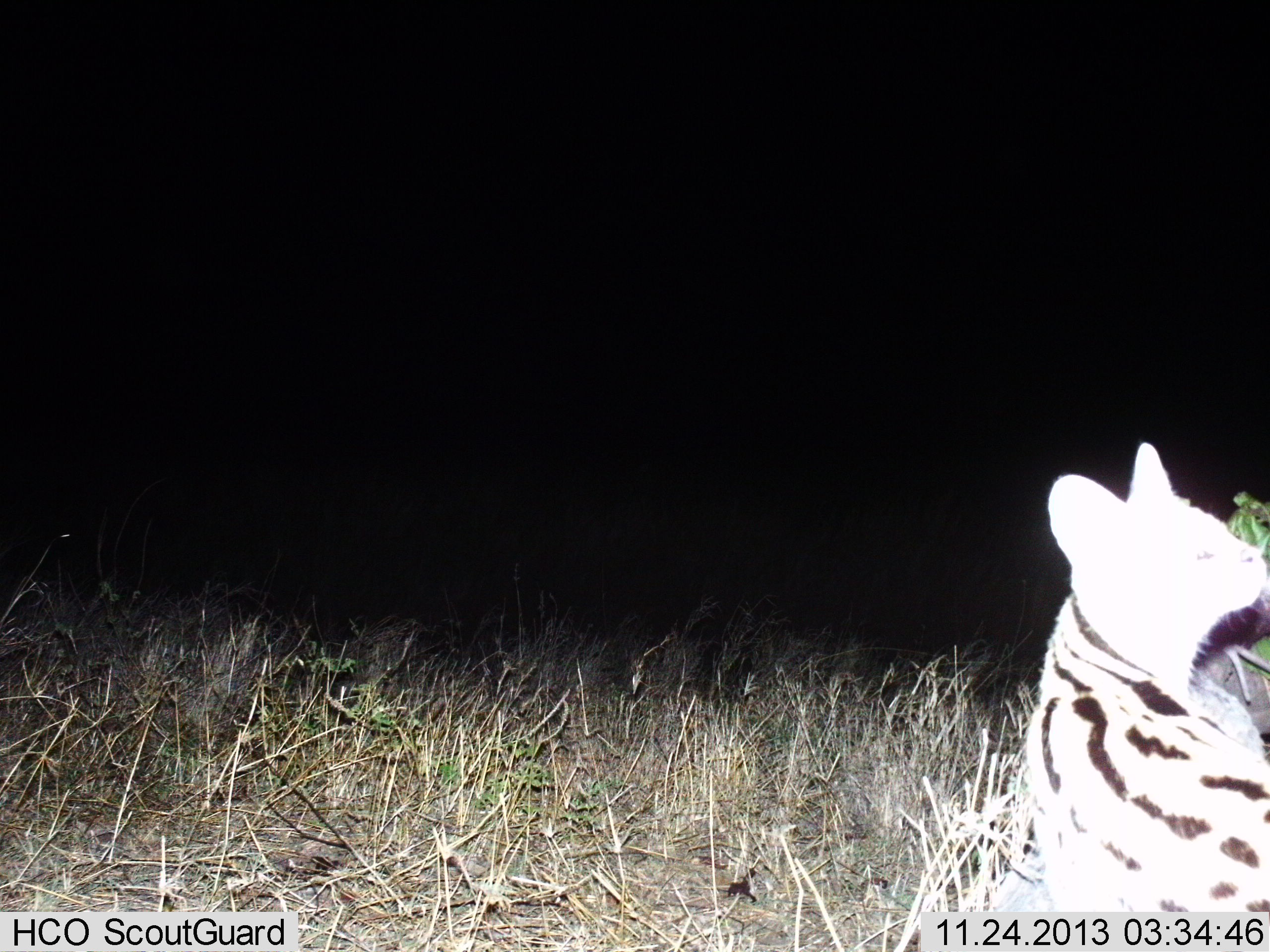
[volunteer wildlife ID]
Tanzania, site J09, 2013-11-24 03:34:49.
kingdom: Animalia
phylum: Chordata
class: Mammalia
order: Carnivora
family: Felidae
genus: Leptailurus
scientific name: Leptailurus serval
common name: serval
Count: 1.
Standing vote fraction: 70%.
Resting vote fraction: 20%.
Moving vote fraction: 20%.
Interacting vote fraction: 0%.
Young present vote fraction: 0%.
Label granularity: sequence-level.